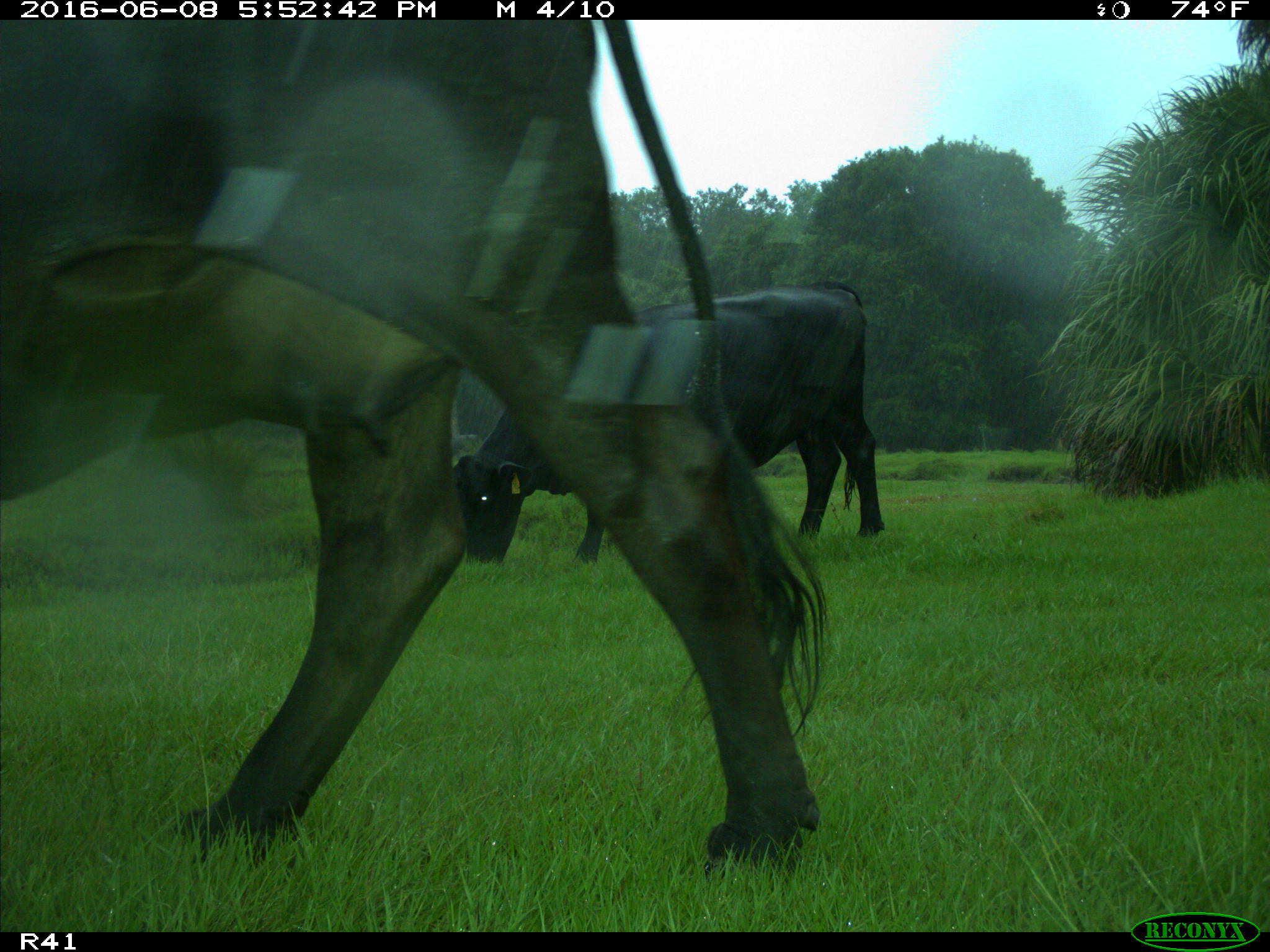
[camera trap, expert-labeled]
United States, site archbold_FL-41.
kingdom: Animalia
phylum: Chordata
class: Mammalia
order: Artiodactyla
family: Bovidae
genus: Bos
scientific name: Bos taurus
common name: domestic cow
Bos taurus (domestic cow).